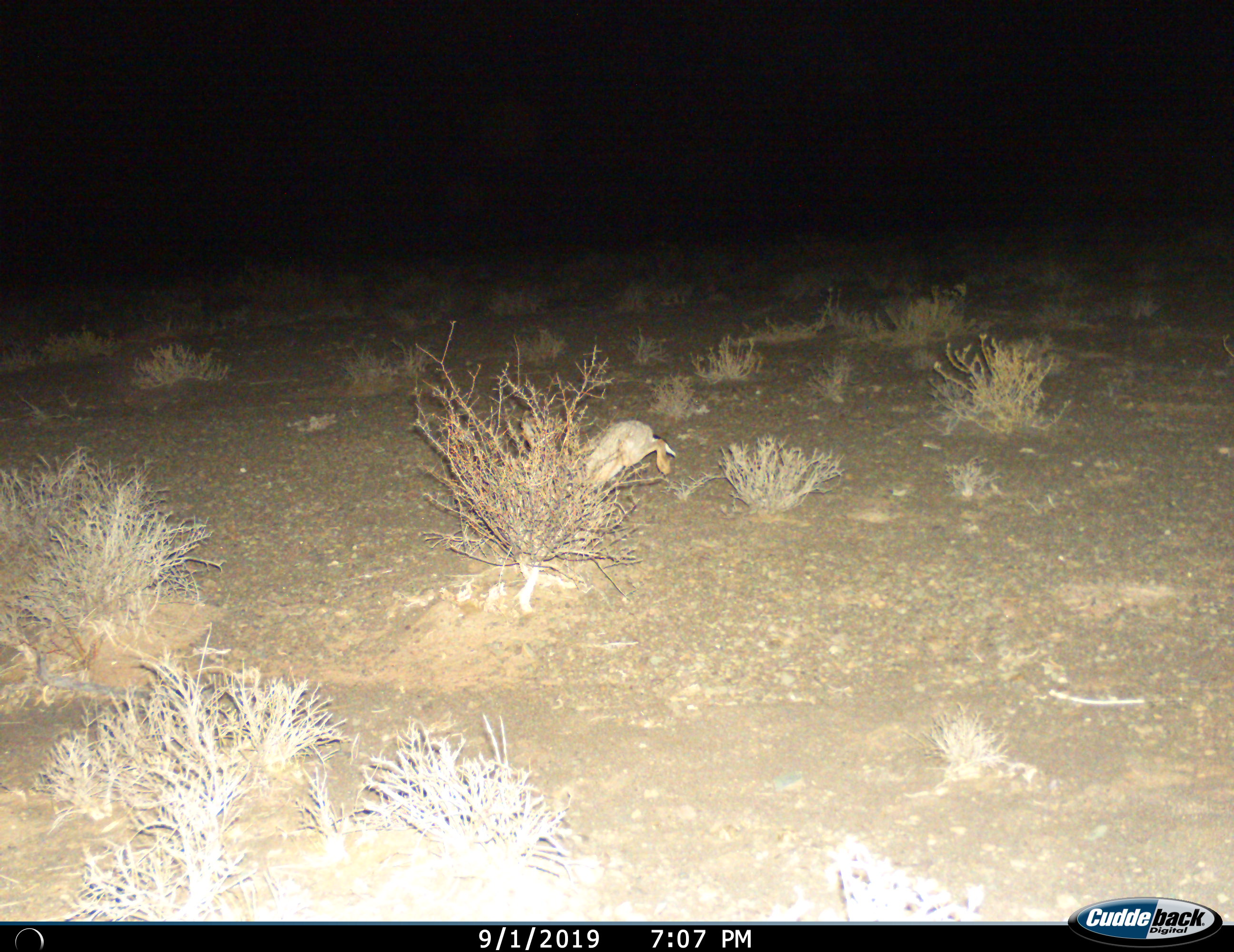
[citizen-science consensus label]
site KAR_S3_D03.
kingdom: Animalia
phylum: Chordata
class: Mammalia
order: Lagomorpha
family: Leporidae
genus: Lepus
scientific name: Lepus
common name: hare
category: hareunknown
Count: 1.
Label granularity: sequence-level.